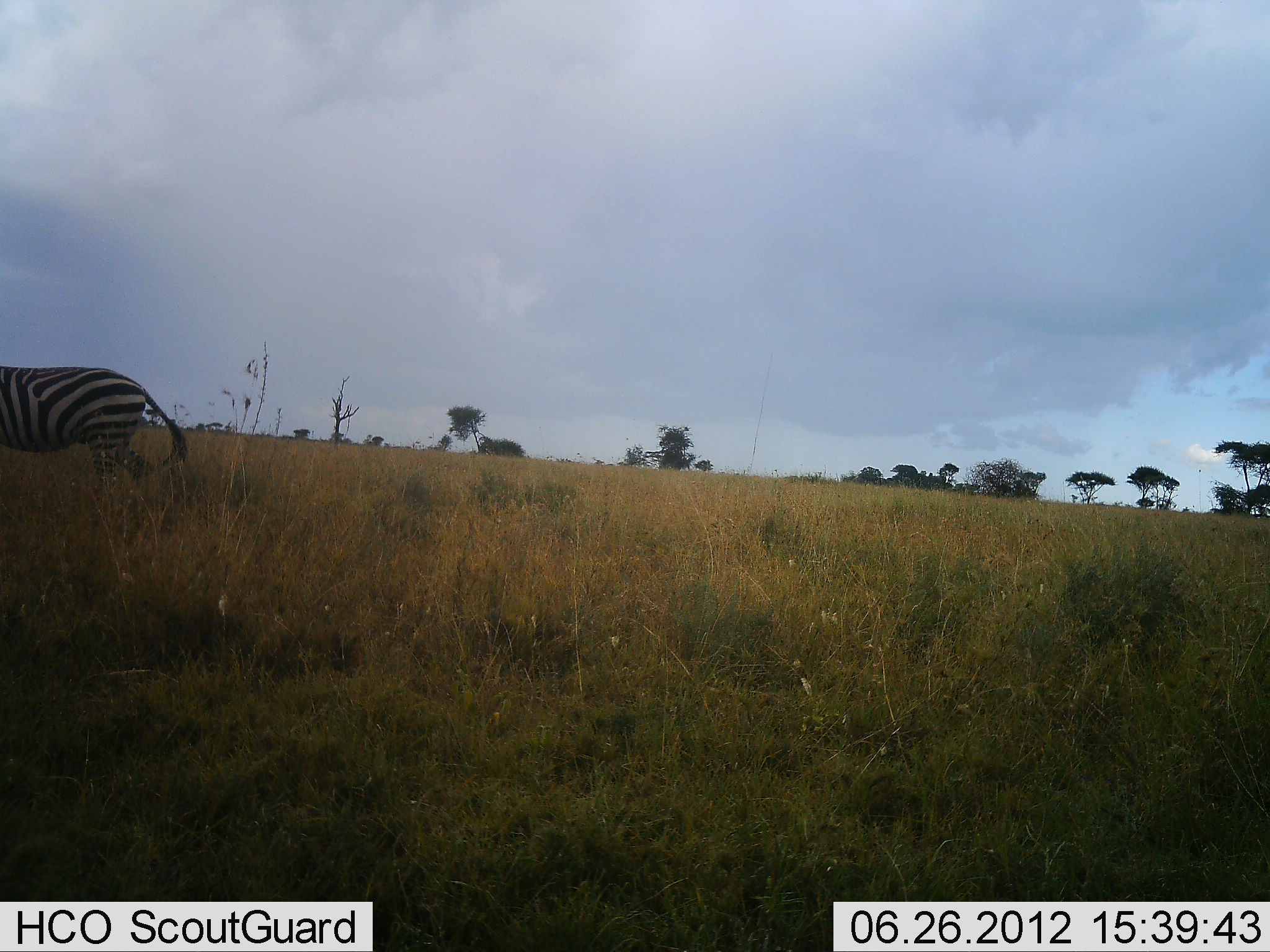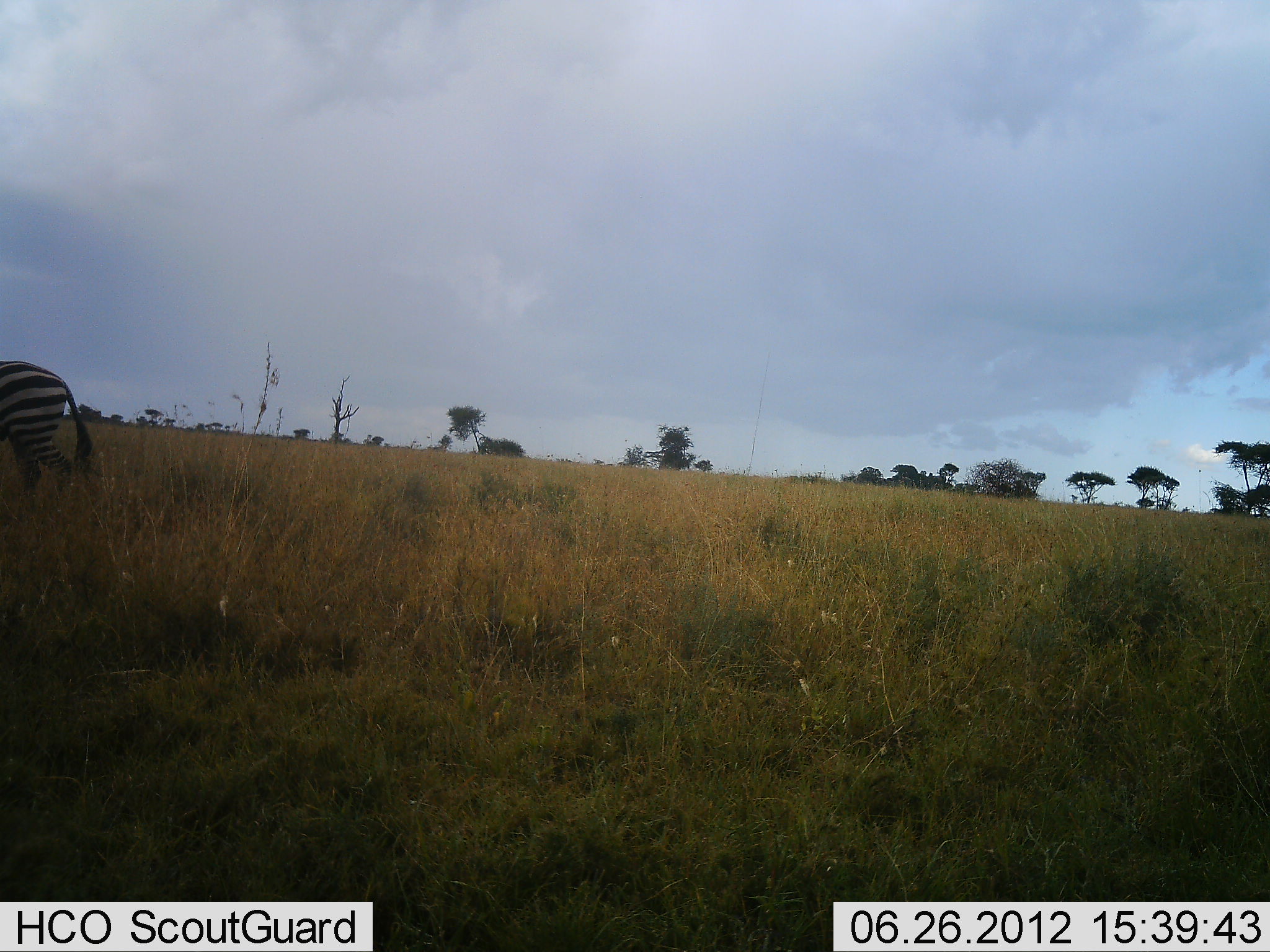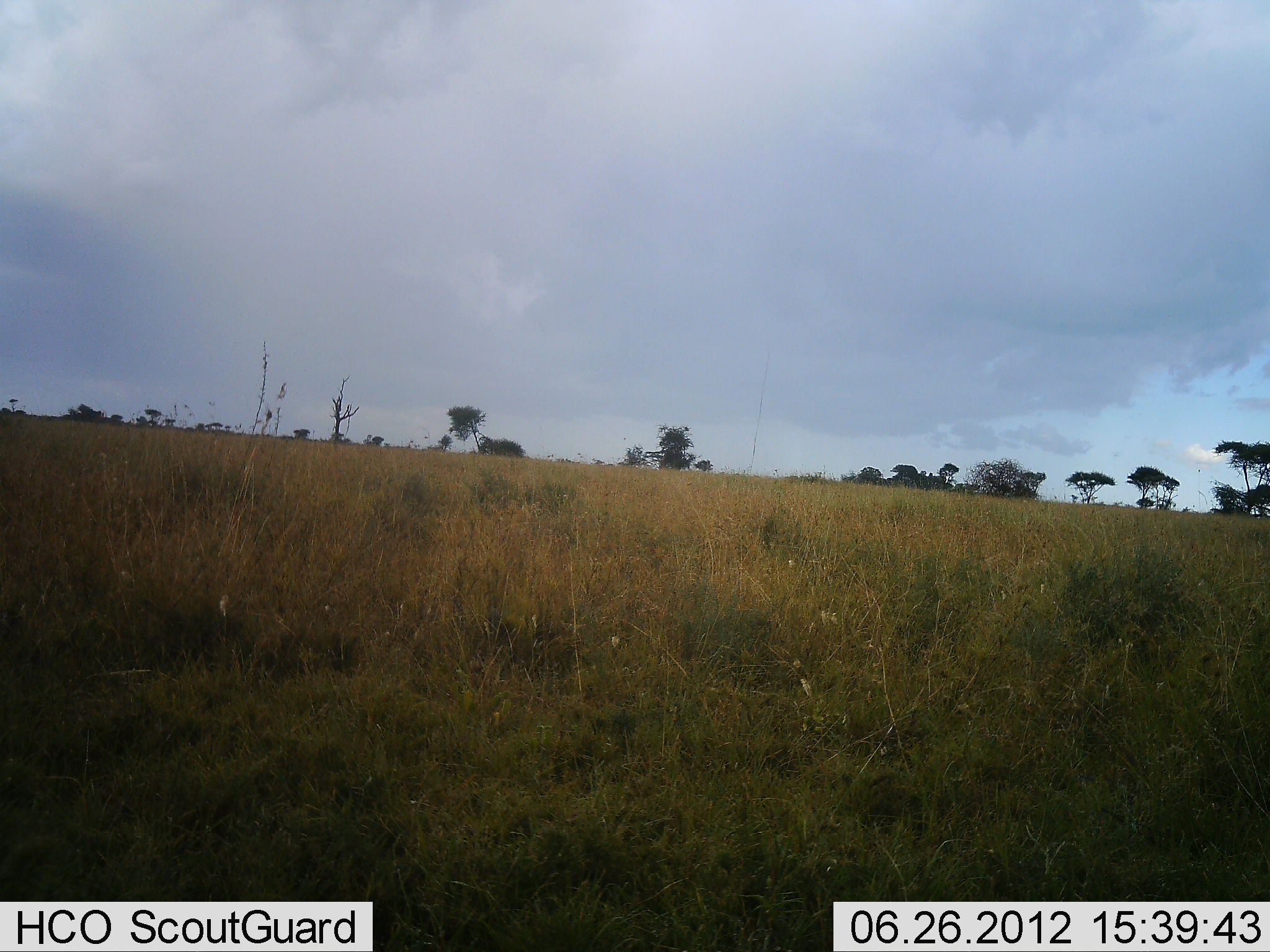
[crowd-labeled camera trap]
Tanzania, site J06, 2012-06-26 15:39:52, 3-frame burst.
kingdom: Animalia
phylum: Chordata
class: Mammalia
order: Perissodactyla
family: Equidae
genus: Equus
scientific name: Equus quagga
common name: plains zebra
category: zebra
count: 1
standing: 20%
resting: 0%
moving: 90%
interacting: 0%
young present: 0%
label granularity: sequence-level